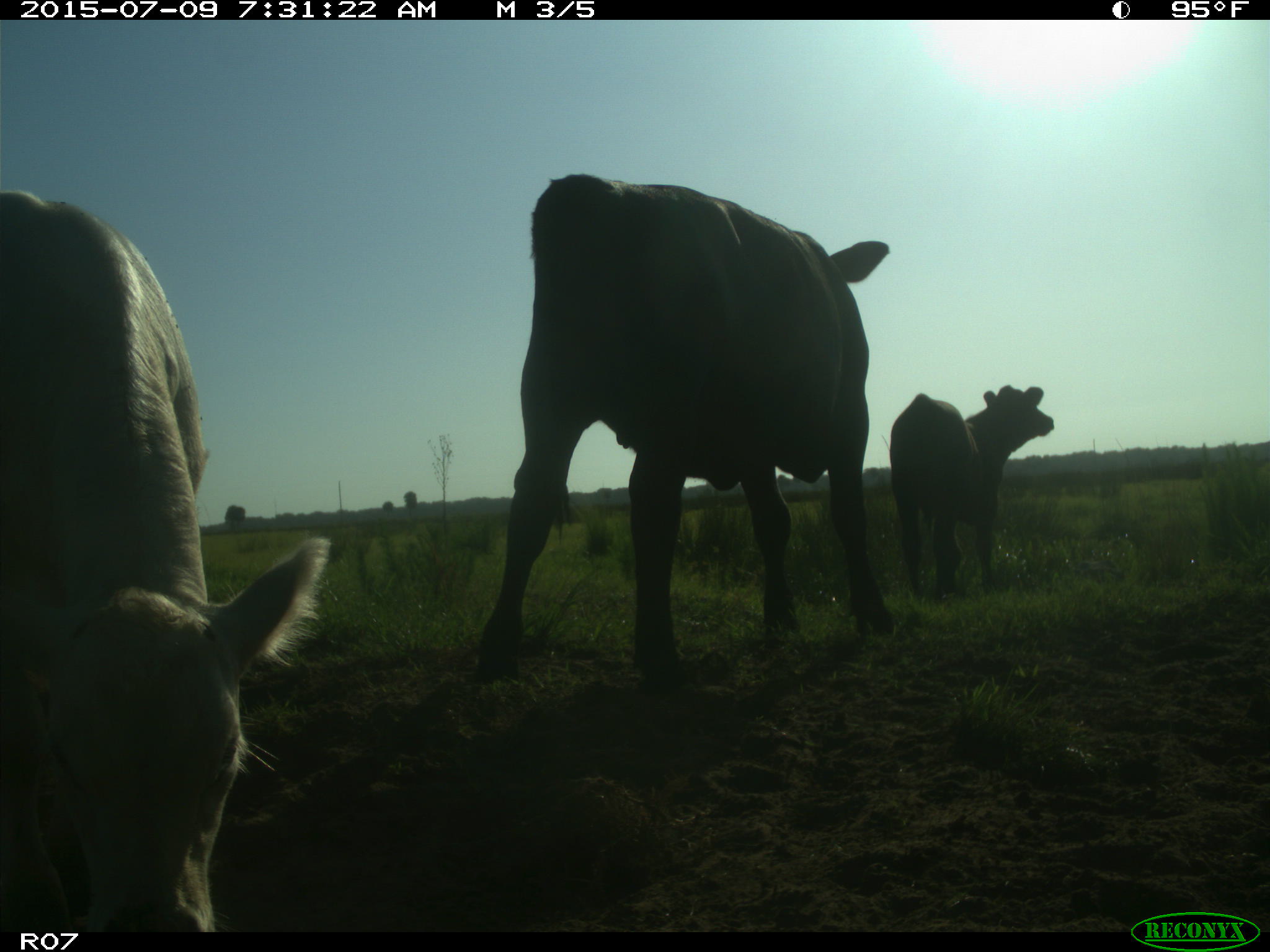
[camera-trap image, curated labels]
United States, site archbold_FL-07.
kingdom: Animalia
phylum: Chordata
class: Mammalia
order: Artiodactyla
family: Bovidae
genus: Bos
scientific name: Bos taurus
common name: domestic cow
Bos taurus (domestic cow).